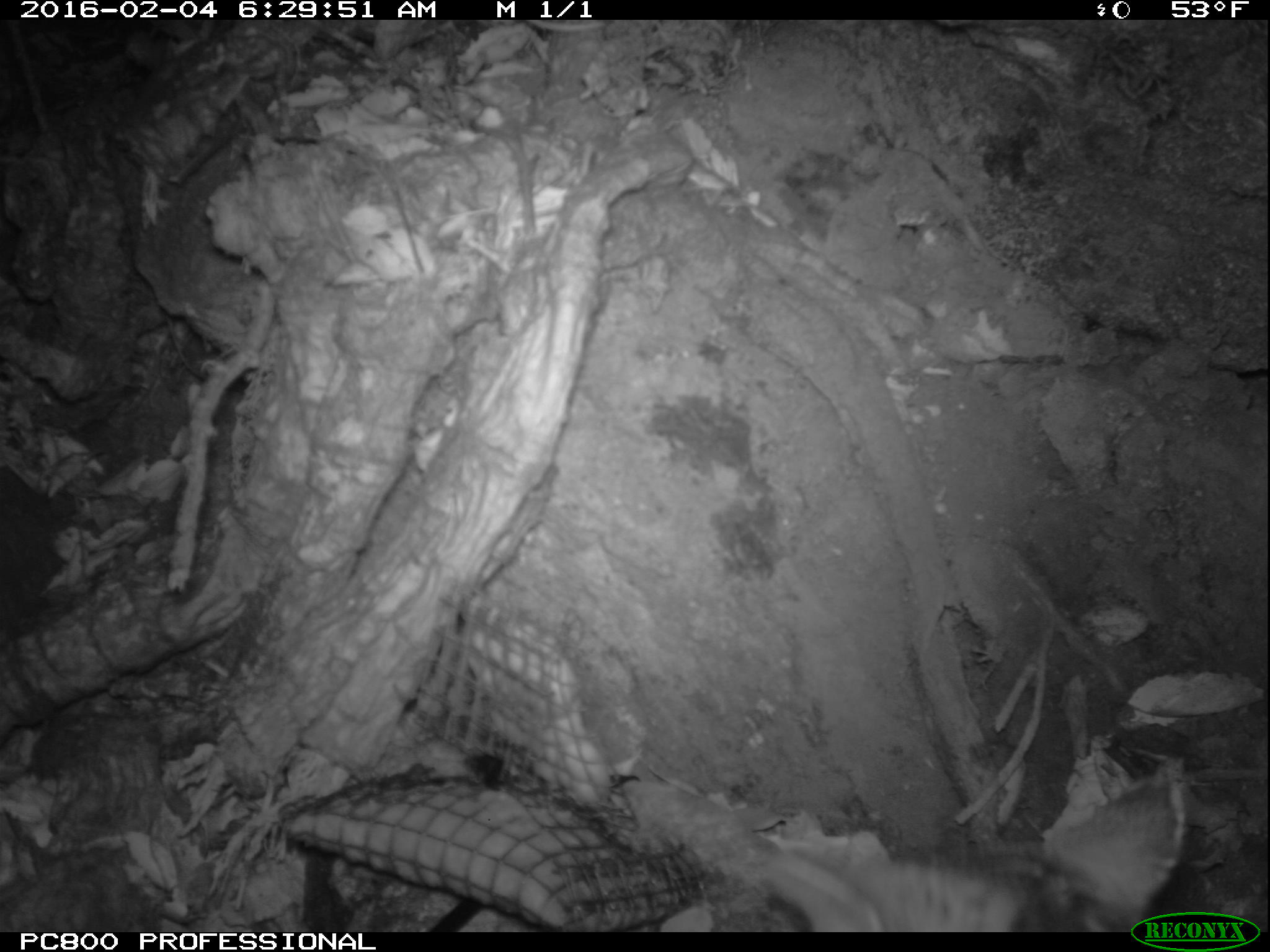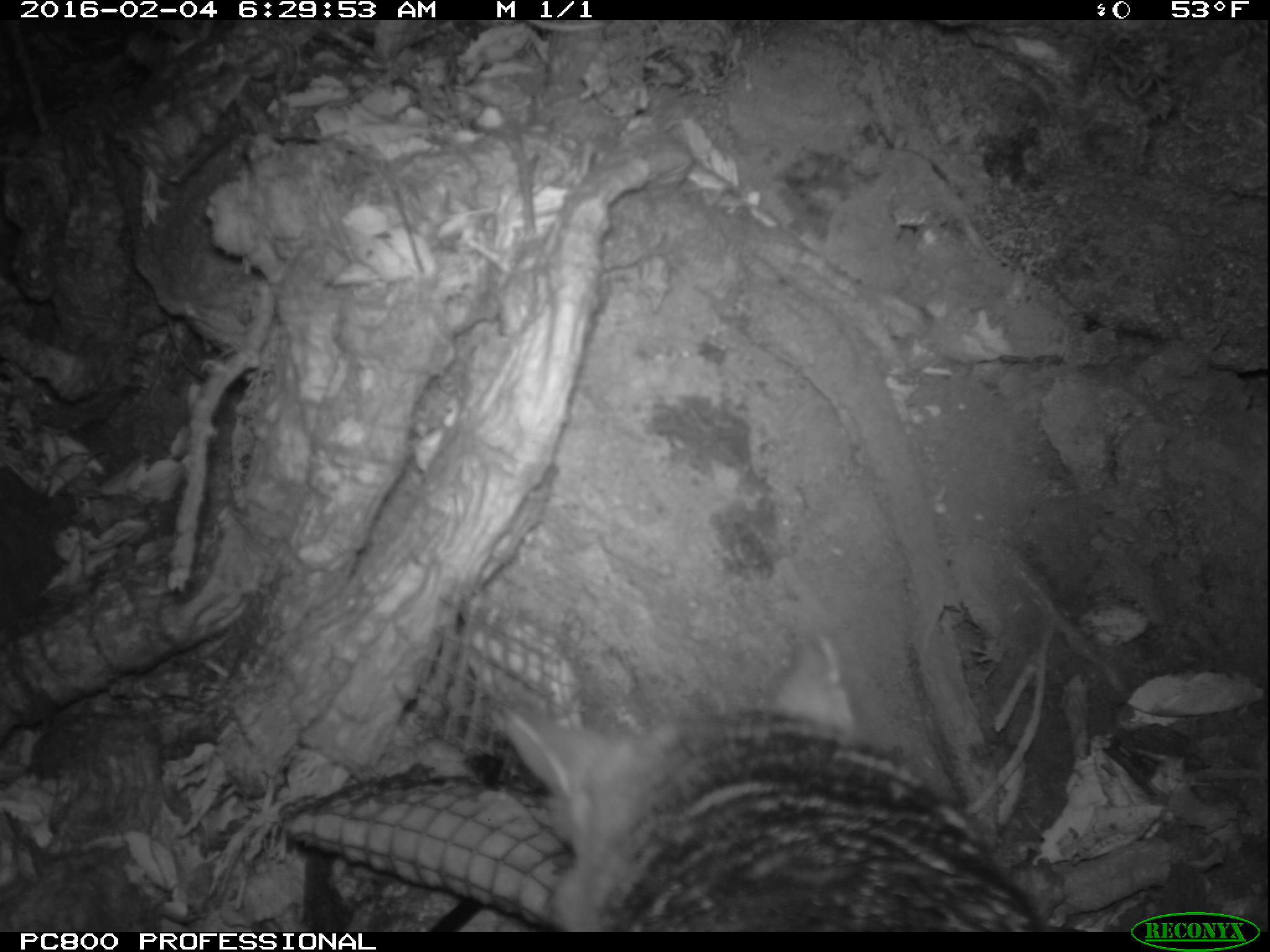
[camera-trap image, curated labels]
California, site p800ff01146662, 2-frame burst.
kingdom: Animalia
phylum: Chordata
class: Mammalia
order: Carnivora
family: Canidae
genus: Urocyon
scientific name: Urocyon littoralis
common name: island fox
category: fox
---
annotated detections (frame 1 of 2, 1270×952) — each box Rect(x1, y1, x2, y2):
fox: Rect(769, 775, 1186, 932)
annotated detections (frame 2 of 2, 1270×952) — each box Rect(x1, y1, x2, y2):
fox: Rect(500, 628, 1050, 933)